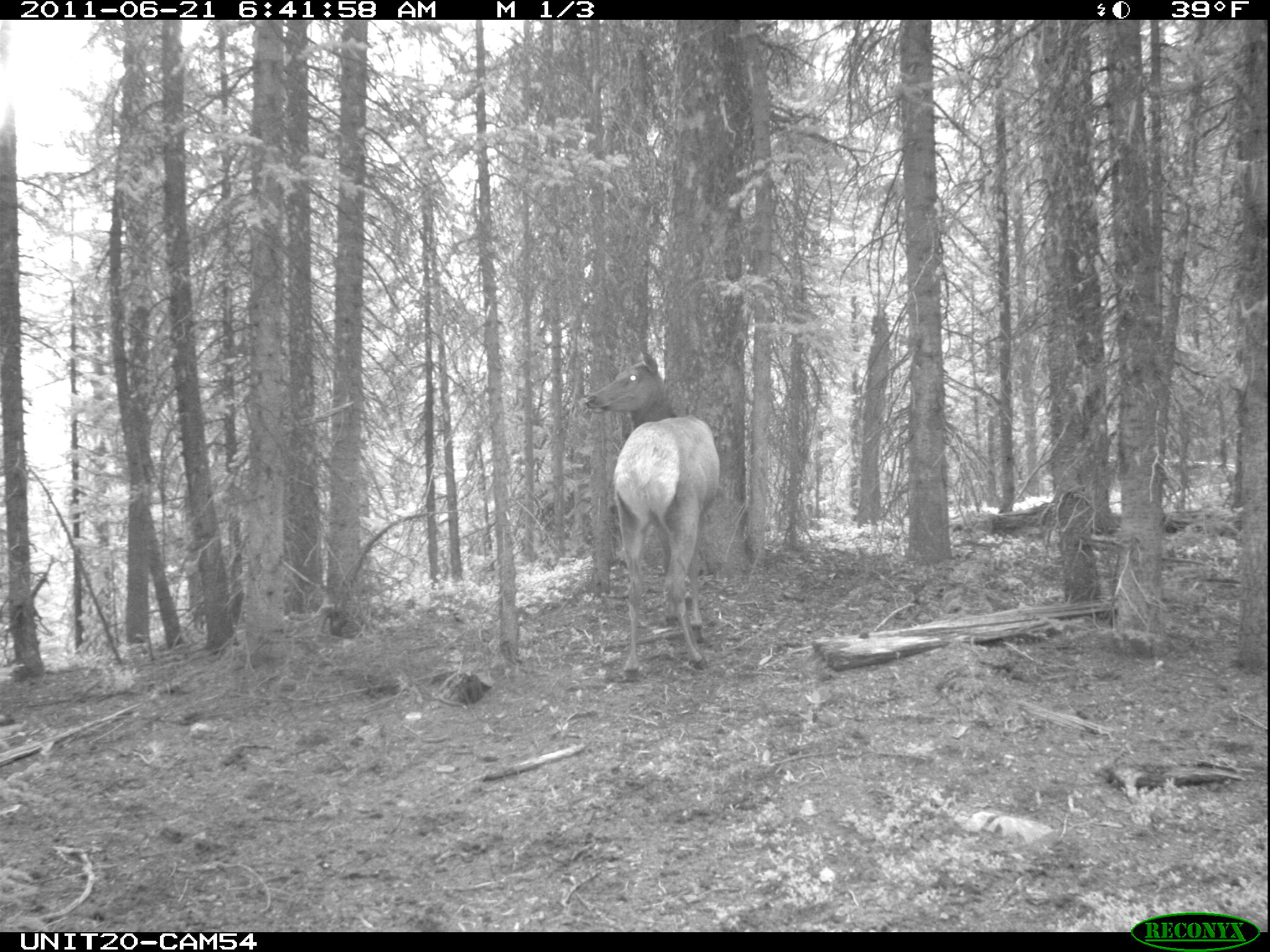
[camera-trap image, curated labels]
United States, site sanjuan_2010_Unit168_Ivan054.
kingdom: Animalia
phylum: Chordata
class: Mammalia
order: Artiodactyla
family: Cervidae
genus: Cervus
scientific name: Cervus elaphus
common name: red deer